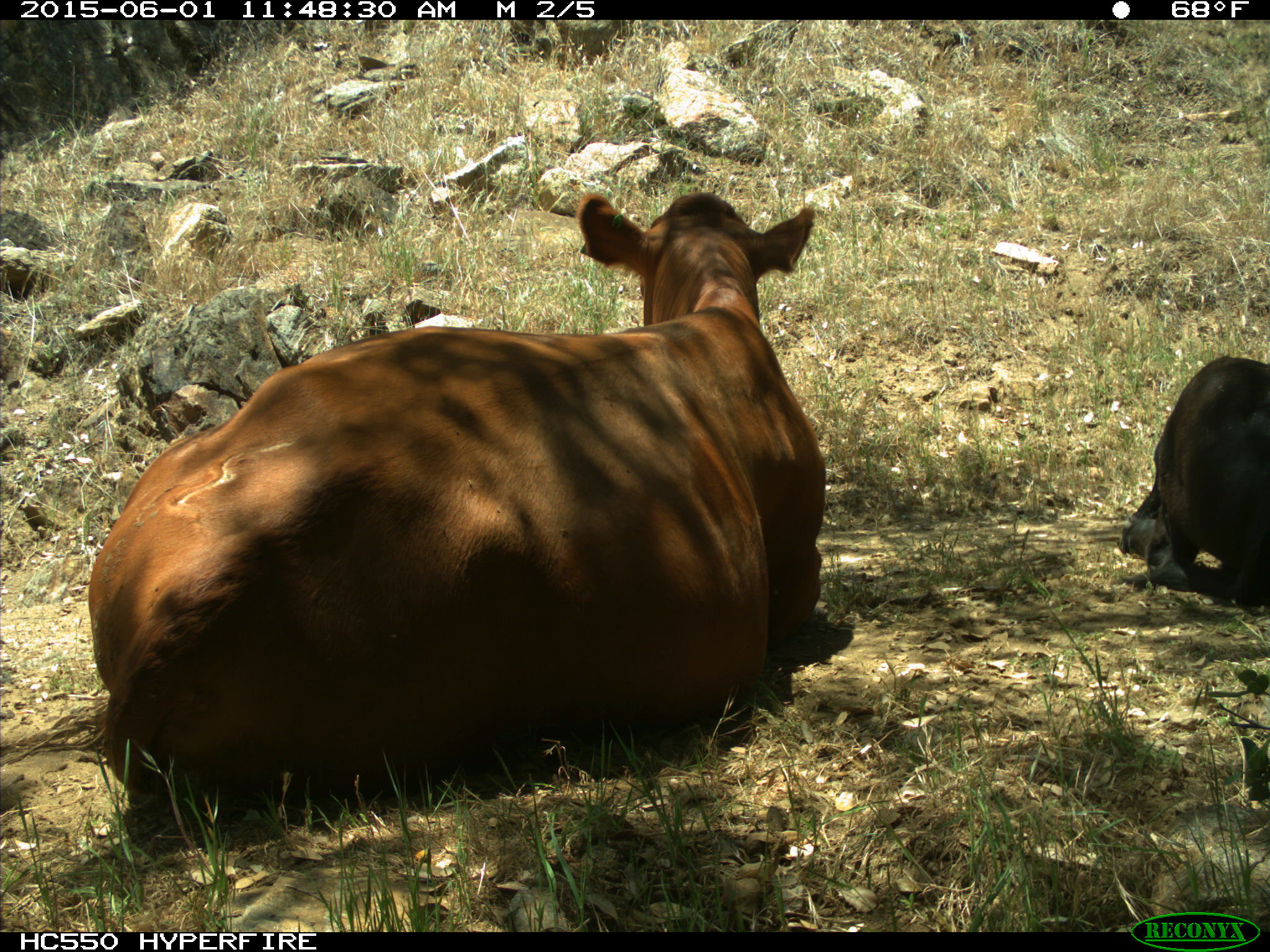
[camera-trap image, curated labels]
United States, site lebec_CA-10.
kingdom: Animalia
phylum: Chordata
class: Mammalia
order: Artiodactyla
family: Bovidae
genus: Bos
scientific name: Bos taurus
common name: domestic cow